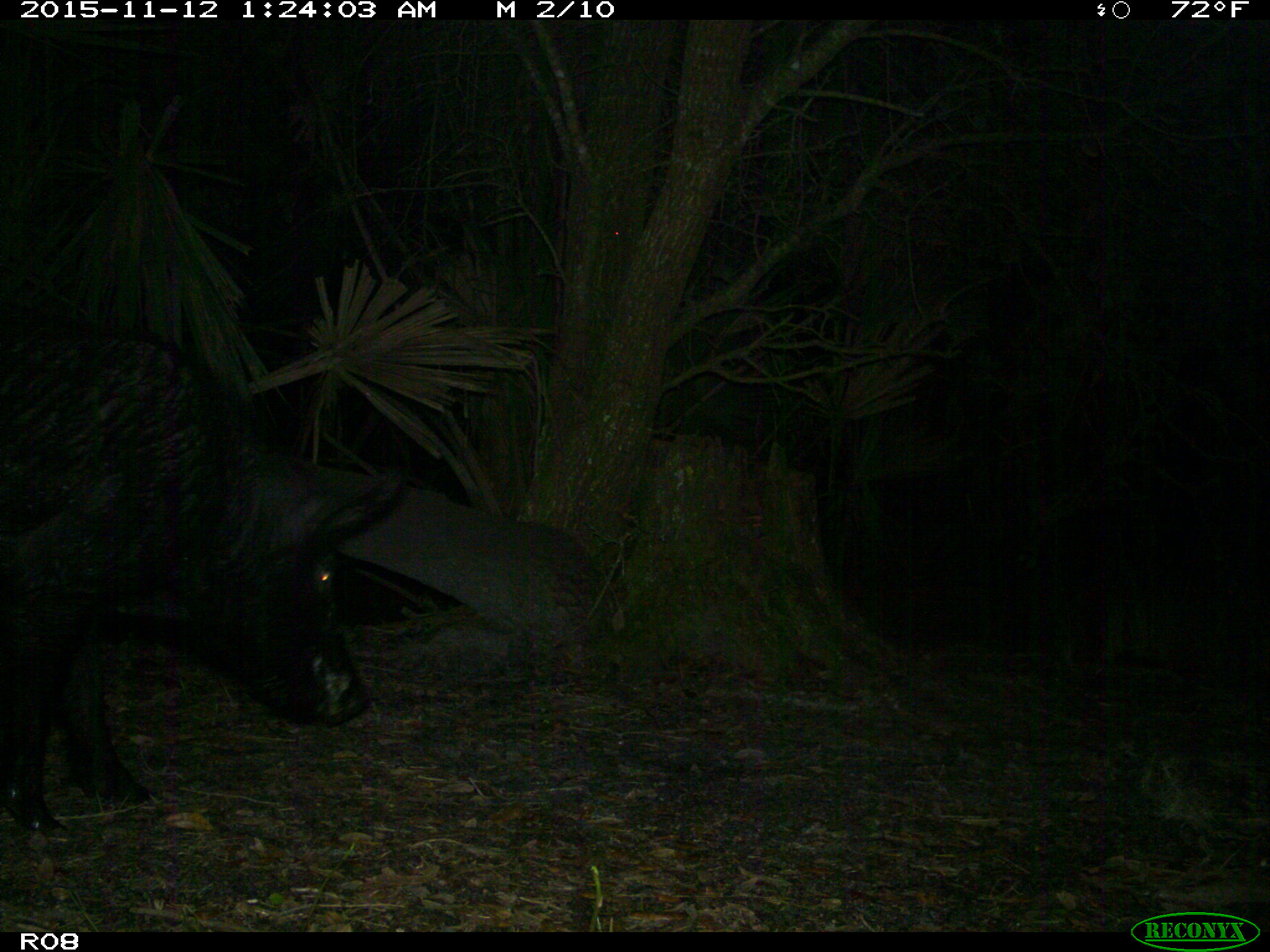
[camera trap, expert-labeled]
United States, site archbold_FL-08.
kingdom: Animalia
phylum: Chordata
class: Mammalia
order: Artiodactyla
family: Suidae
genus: Sus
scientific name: Sus scrofa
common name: wild boar